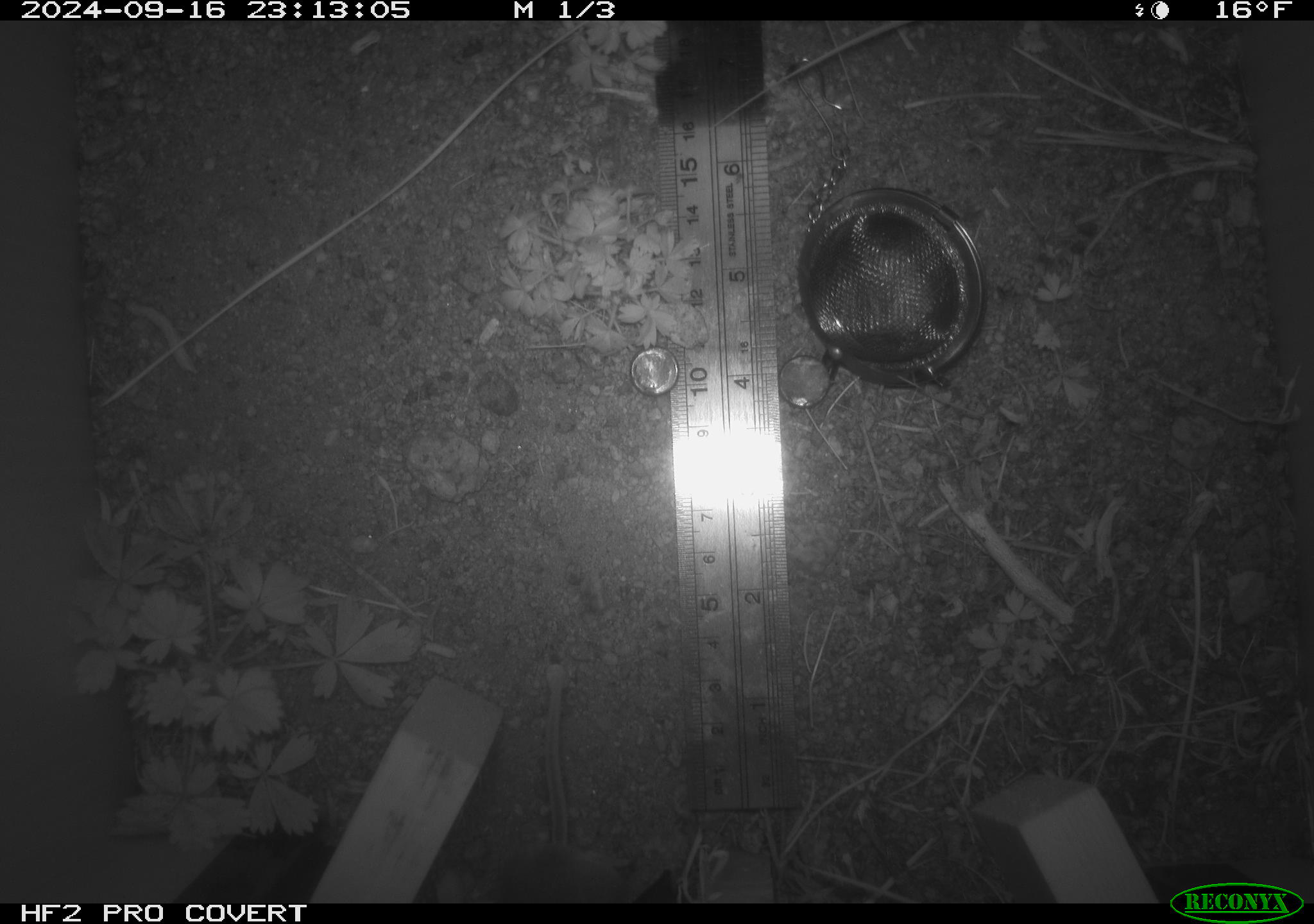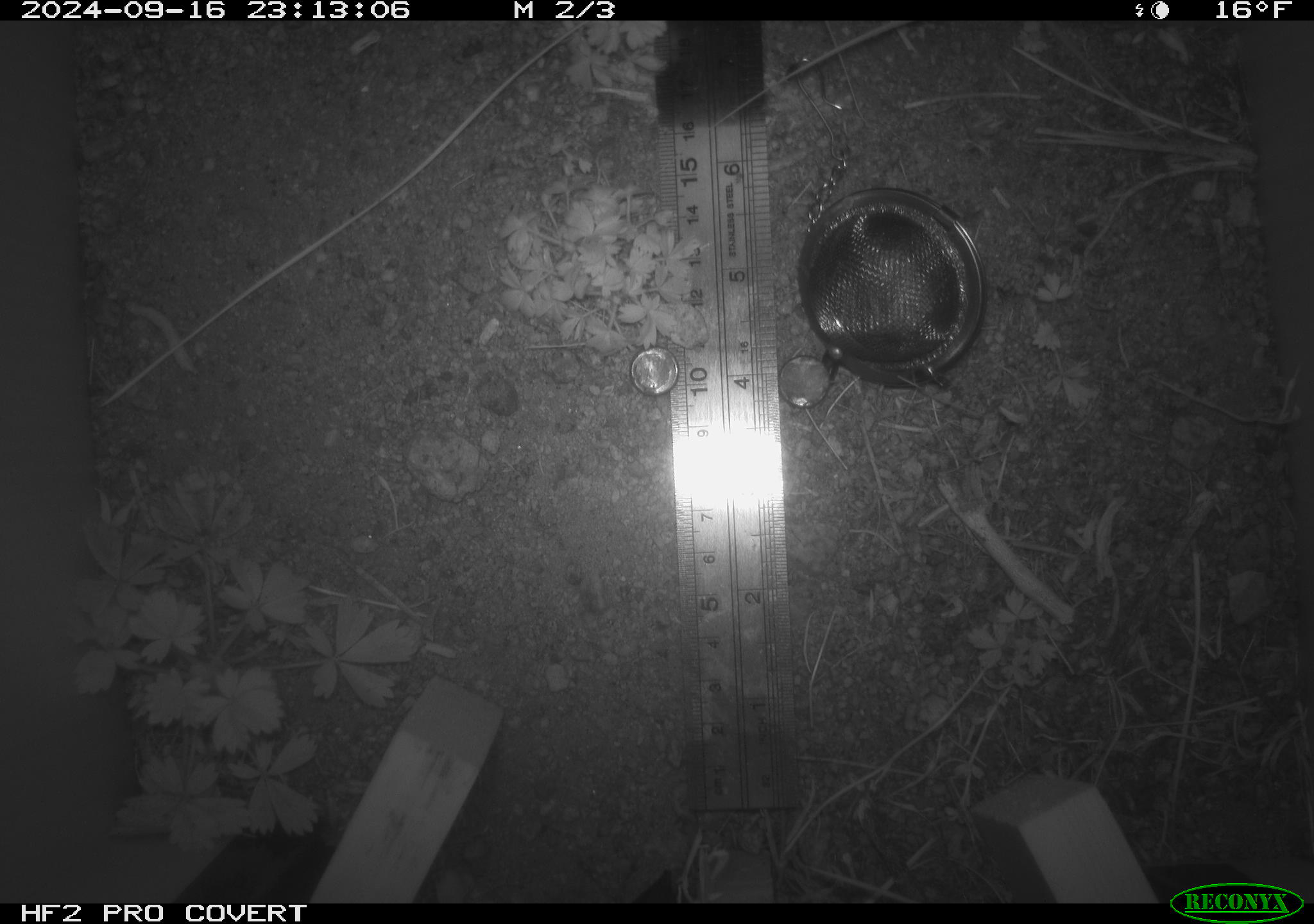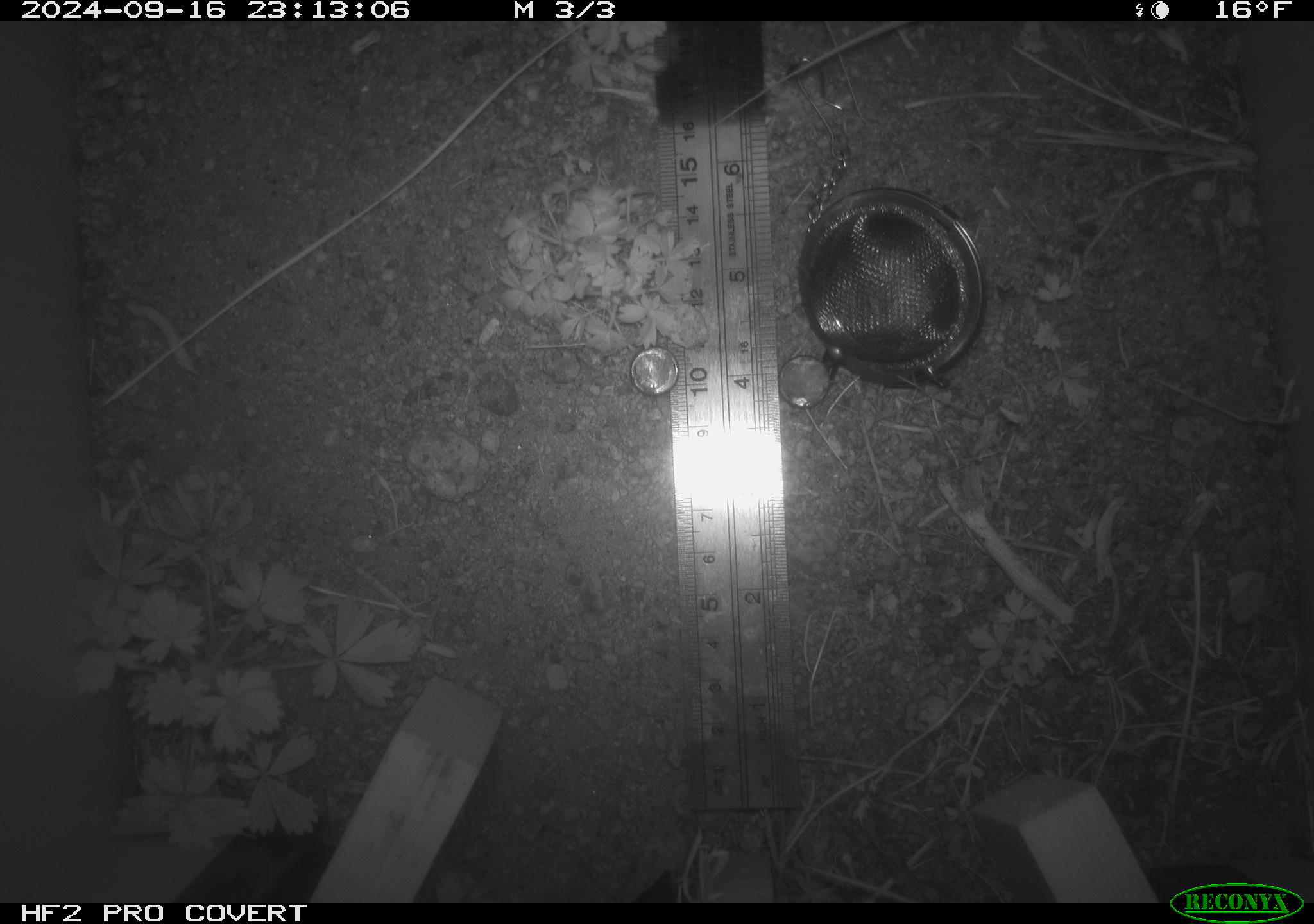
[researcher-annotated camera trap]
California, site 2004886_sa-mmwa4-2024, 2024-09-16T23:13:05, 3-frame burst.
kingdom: Animalia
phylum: Chordata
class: Mammalia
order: Rodentia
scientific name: Rodentia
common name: mouse species